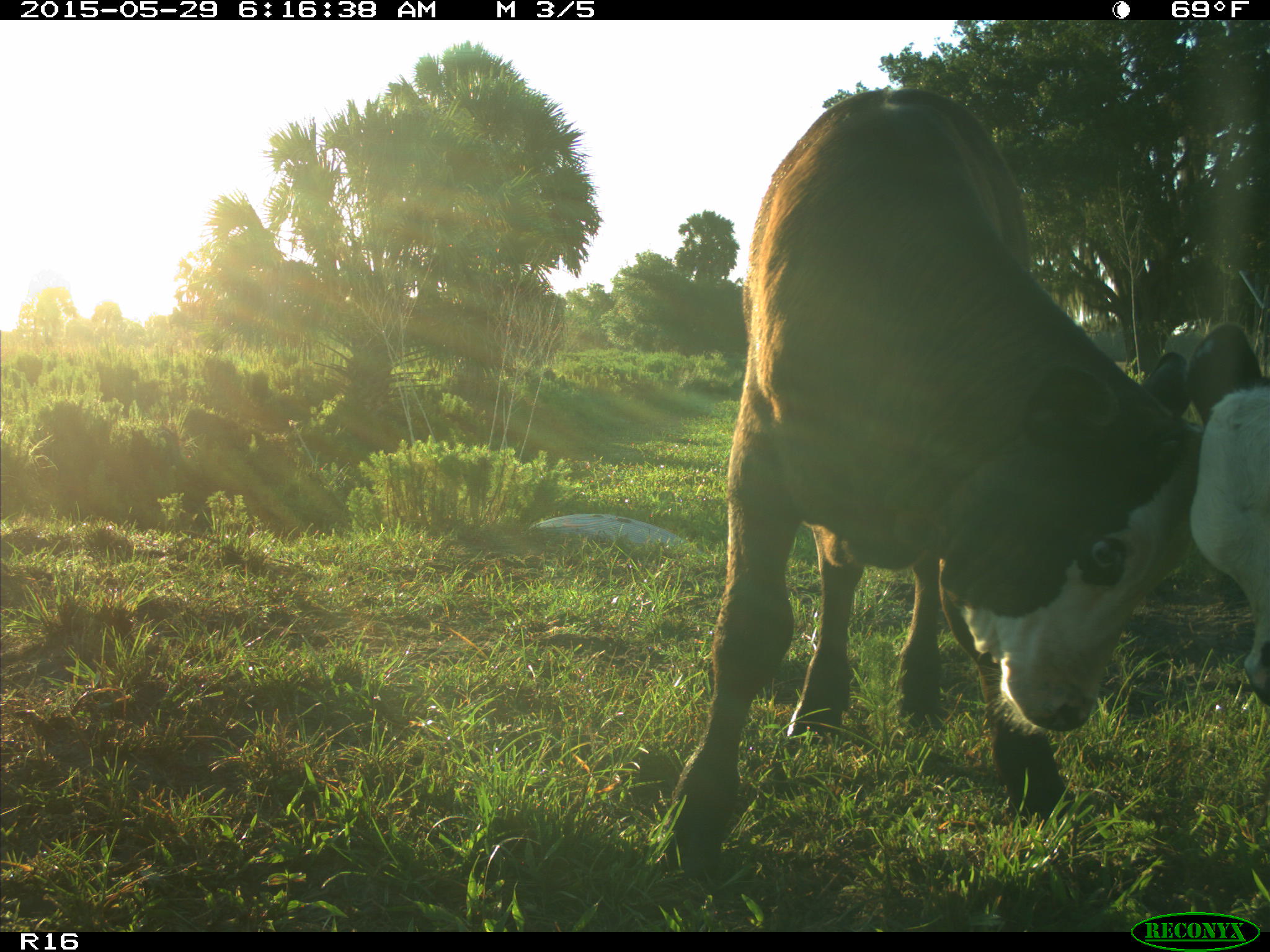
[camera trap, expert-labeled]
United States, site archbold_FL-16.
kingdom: Animalia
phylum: Chordata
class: Mammalia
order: Artiodactyla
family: Bovidae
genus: Bos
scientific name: Bos taurus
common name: domestic cow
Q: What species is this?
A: Bos taurus (domestic cow).